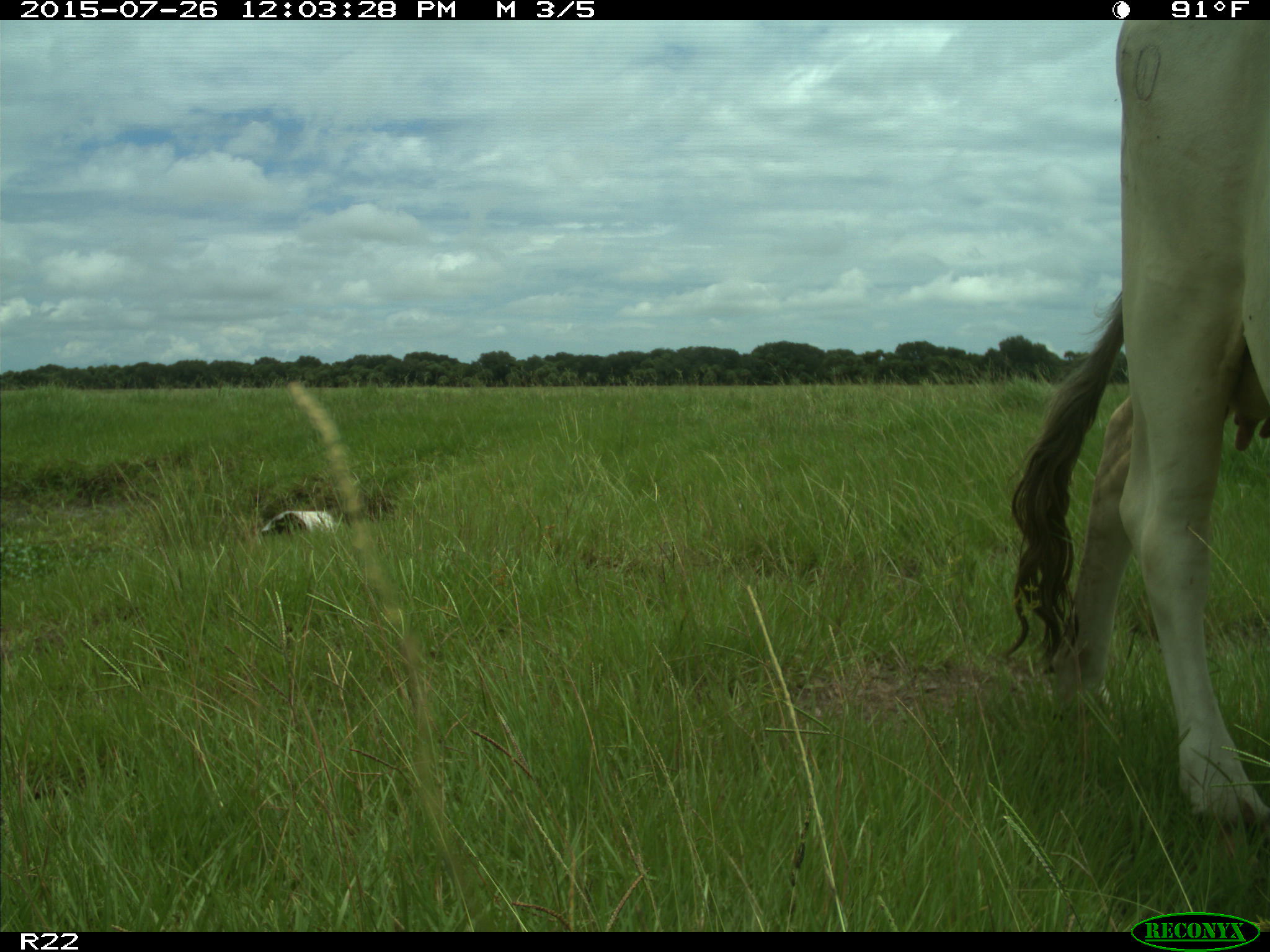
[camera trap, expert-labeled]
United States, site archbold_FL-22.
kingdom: Animalia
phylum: Chordata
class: Mammalia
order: Artiodactyla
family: Bovidae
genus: Bos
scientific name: Bos taurus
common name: domestic cow